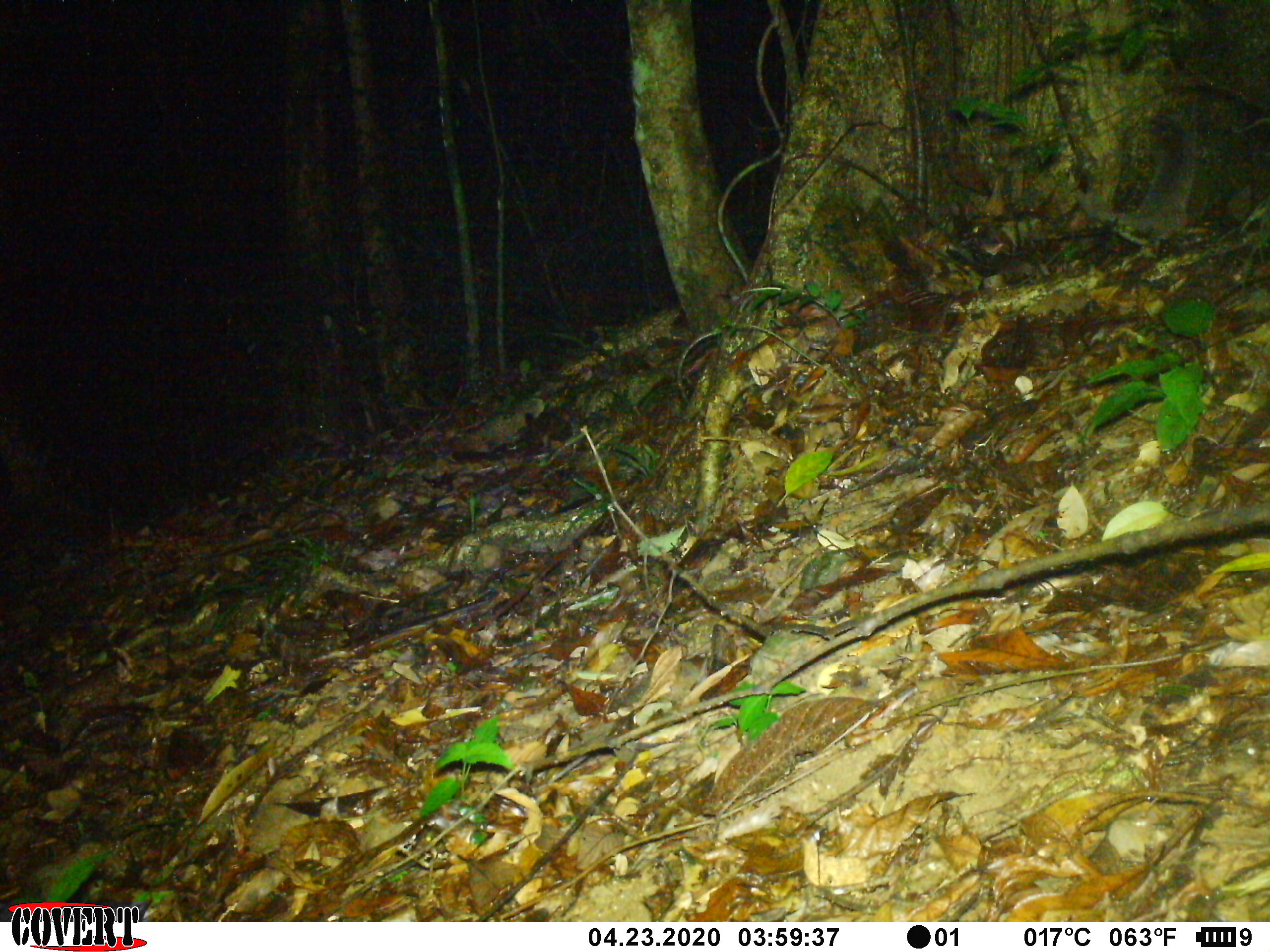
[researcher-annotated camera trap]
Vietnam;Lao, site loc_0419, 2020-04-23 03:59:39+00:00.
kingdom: Animalia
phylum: Chordata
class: Mammalia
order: Carnivora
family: Mustelidae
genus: Melogale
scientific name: Melogale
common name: ferret badger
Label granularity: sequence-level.